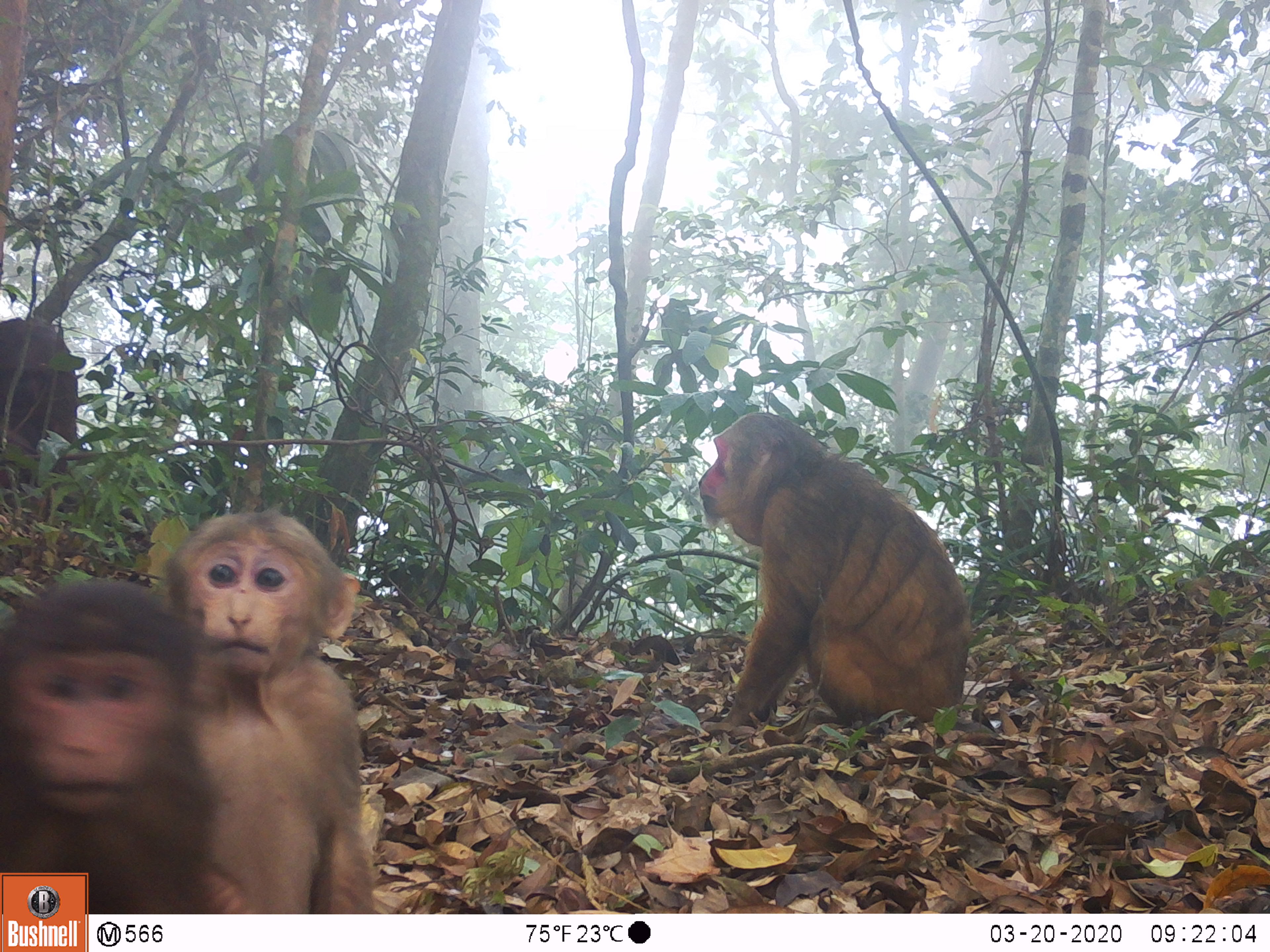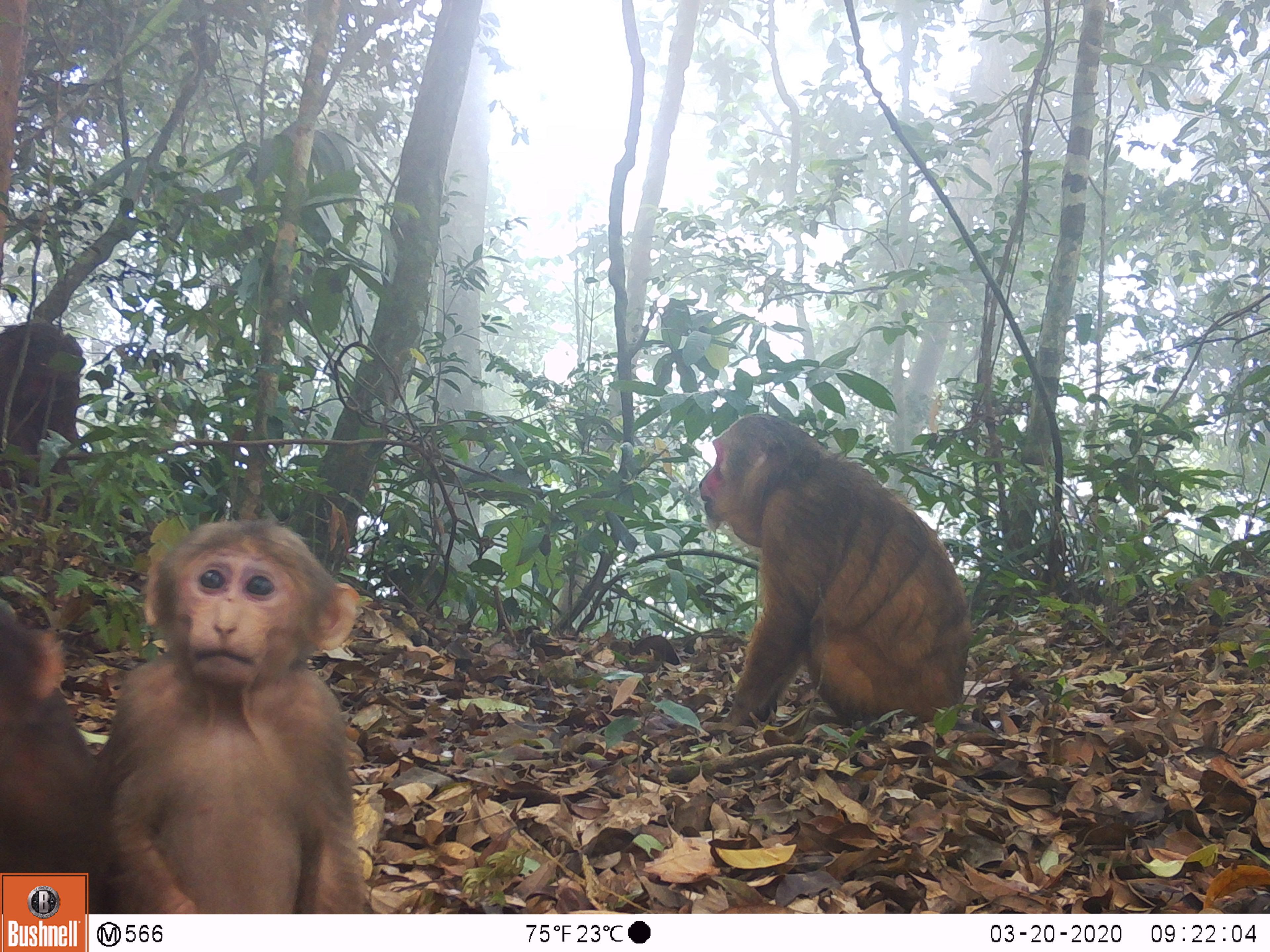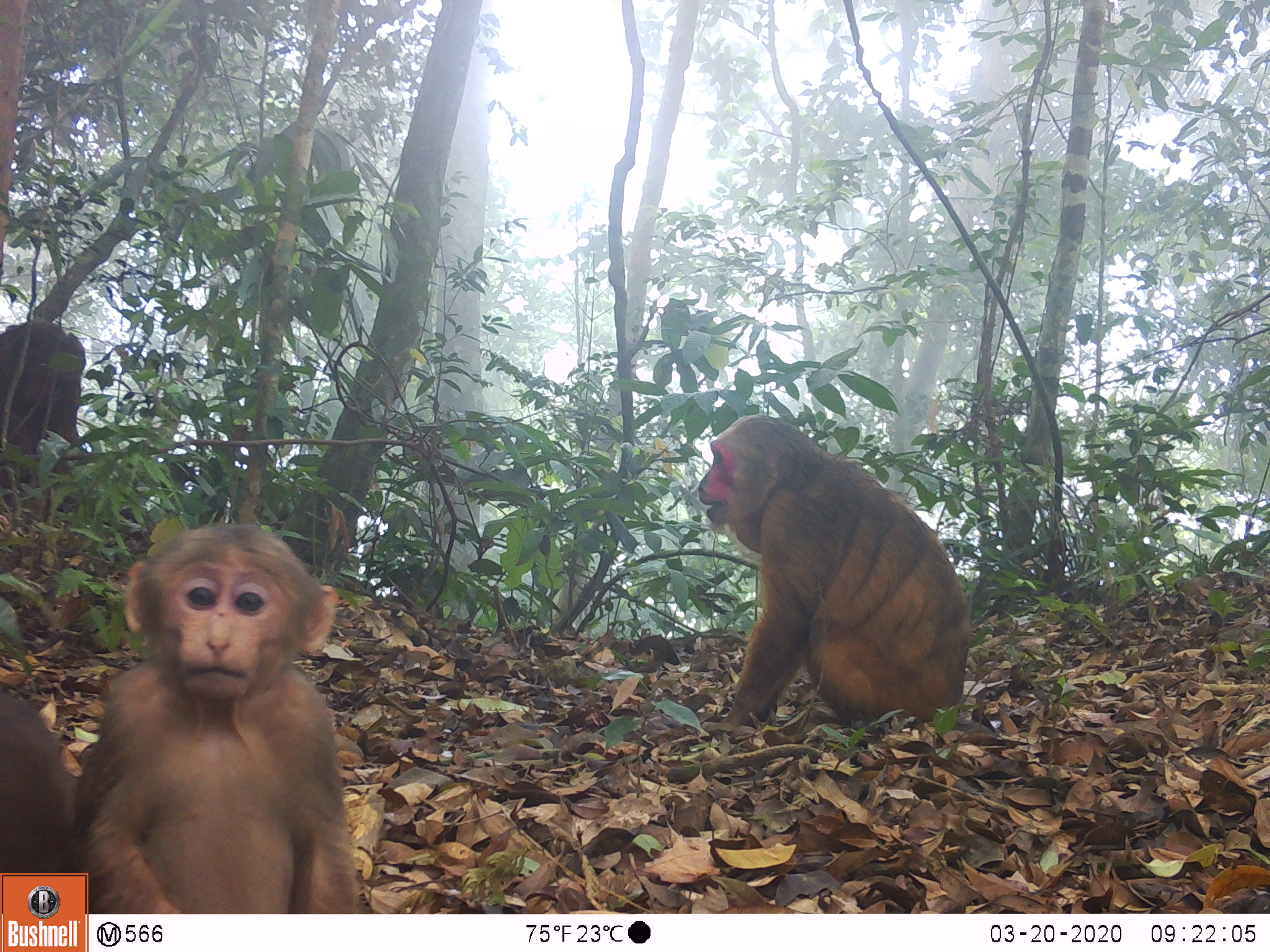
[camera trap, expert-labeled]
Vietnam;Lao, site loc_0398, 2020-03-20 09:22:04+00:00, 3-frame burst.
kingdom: Animalia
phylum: Chordata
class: Mammalia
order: Primates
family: Cercopithecidae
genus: Macaca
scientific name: Macaca arctoides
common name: stump-tailed macaque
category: stump tailed macaque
Stump tailed macaque (stump-tailed macaque) (Macaca arctoides). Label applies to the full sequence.